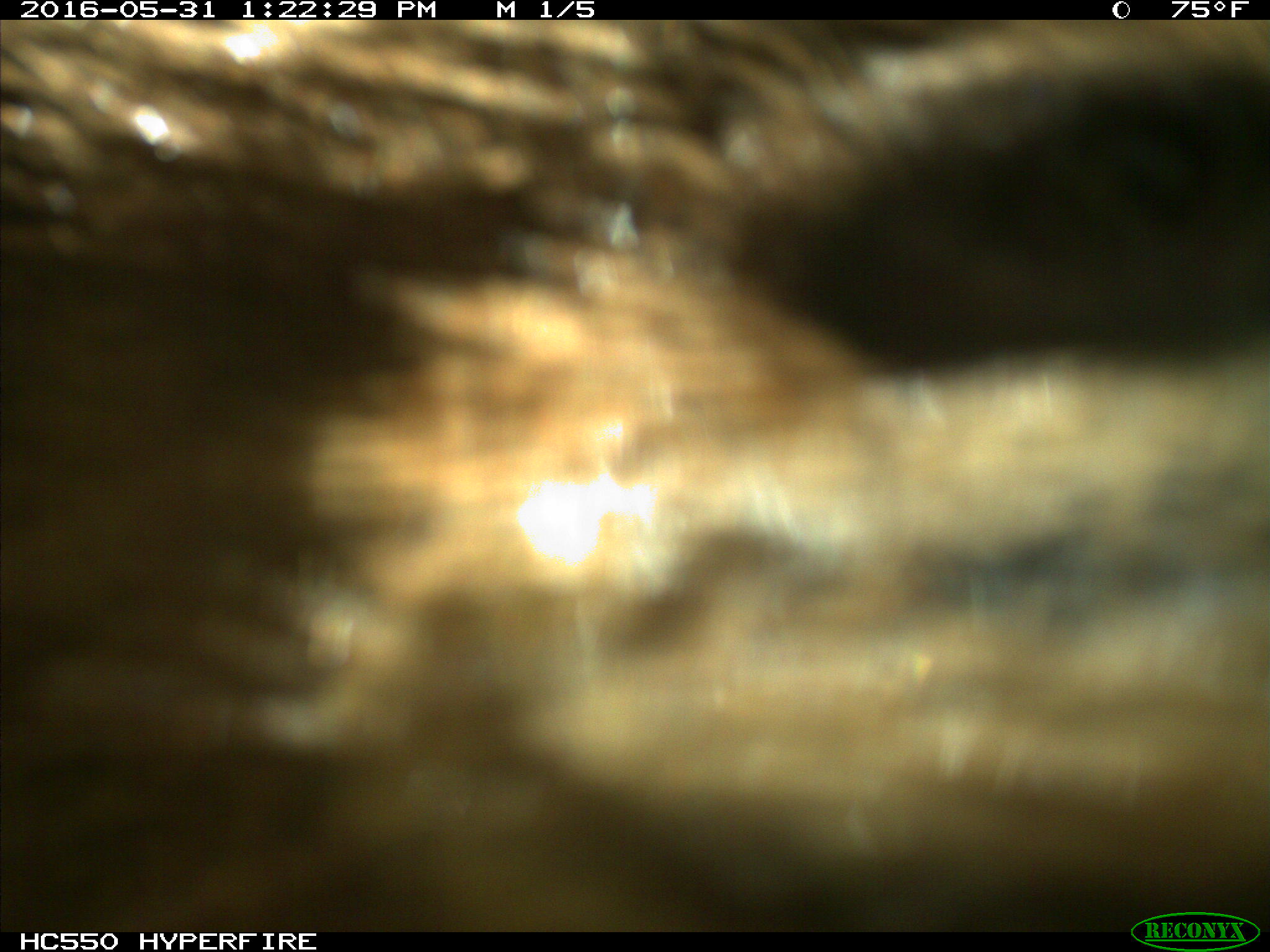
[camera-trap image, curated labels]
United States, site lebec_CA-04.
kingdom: Animalia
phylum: Chordata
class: Mammalia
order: Carnivora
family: Ursidae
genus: Ursus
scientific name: Ursus americanus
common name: american black bear